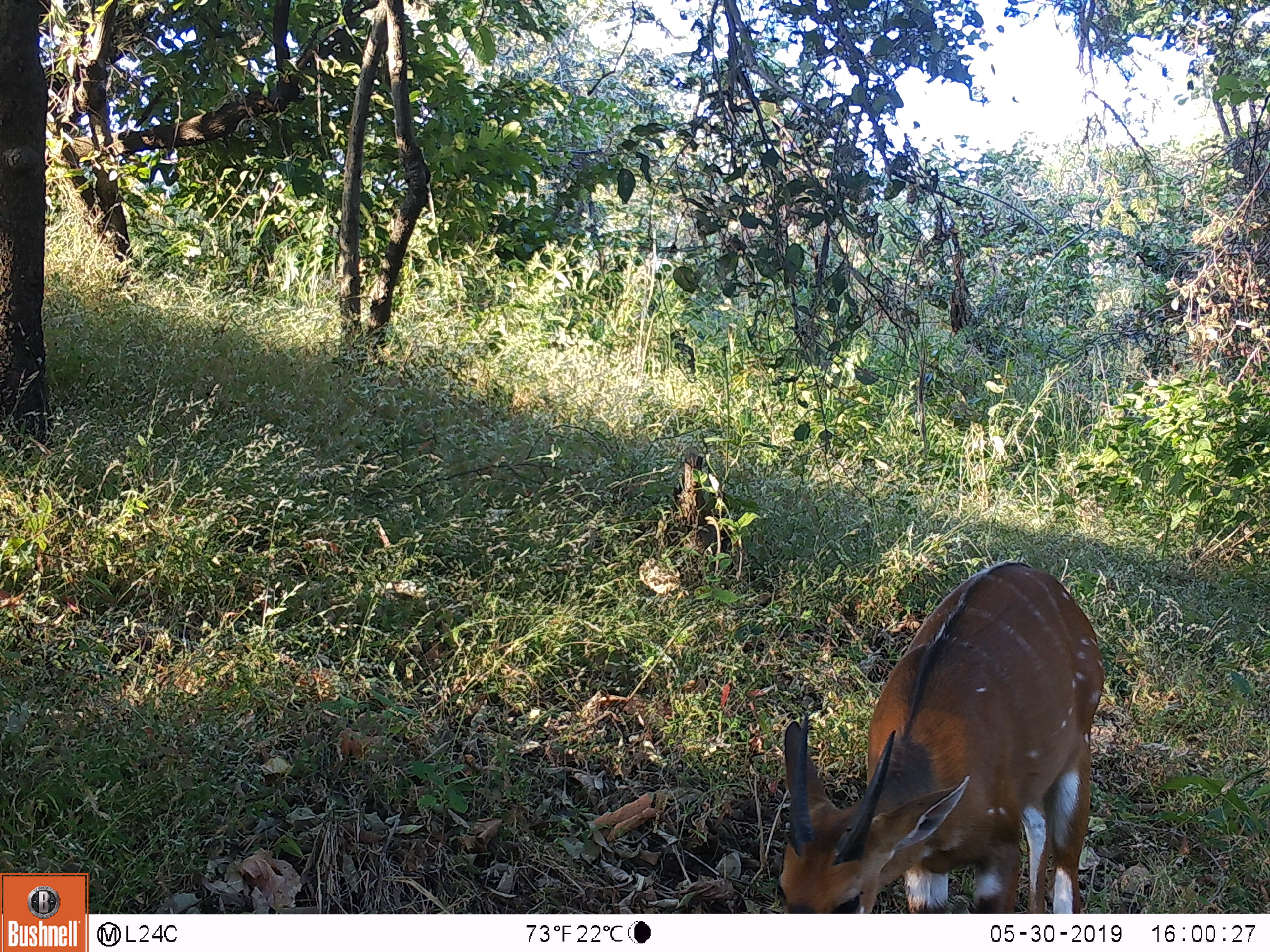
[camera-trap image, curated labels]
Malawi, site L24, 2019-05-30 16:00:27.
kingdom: Animalia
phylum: Chordata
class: Mammalia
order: Artiodactyla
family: Bovidae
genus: Tragelaphus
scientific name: Tragelaphus sylvaticus sylvaticus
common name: cape bushbuck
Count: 1.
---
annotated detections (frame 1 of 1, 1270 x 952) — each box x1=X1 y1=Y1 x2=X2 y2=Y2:
cape bushbuck: x1=776 y1=549 x2=1104 y2=908